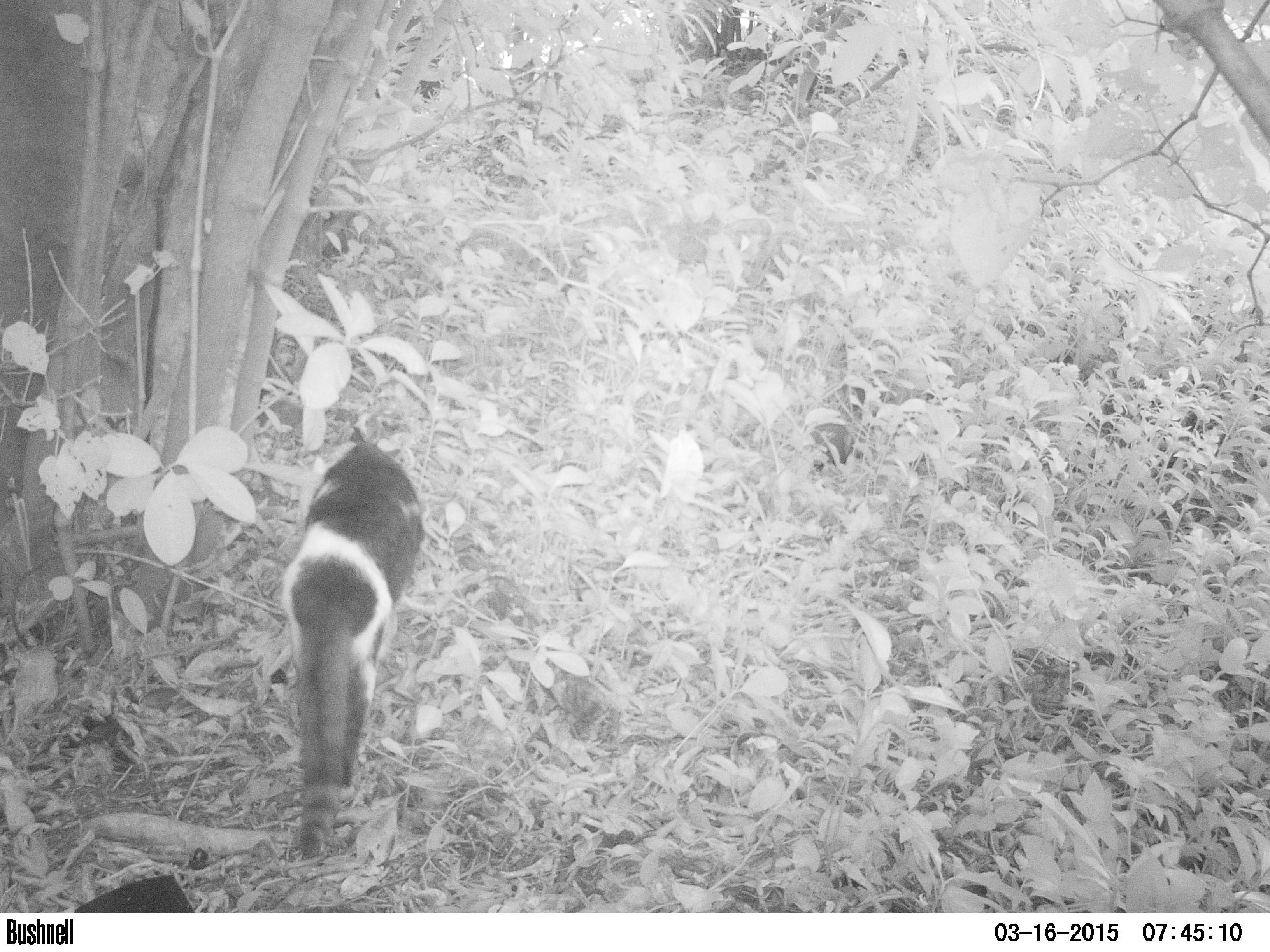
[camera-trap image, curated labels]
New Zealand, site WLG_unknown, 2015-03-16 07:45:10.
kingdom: Animalia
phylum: Chordata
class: Mammalia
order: Carnivora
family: Felidae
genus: Felis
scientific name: Felis catus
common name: domestic cat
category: cat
Cat (domestic cat) (Felis catus).